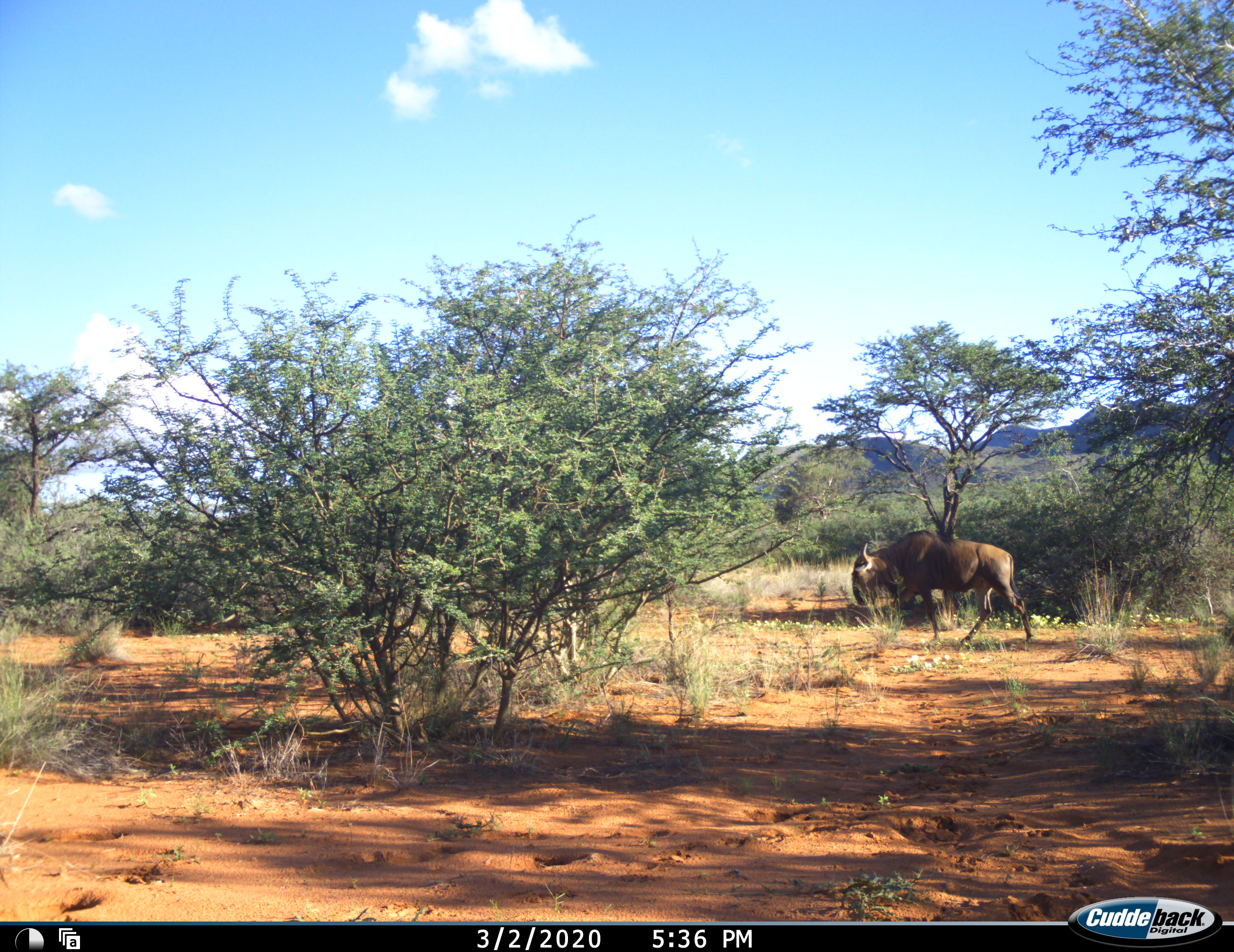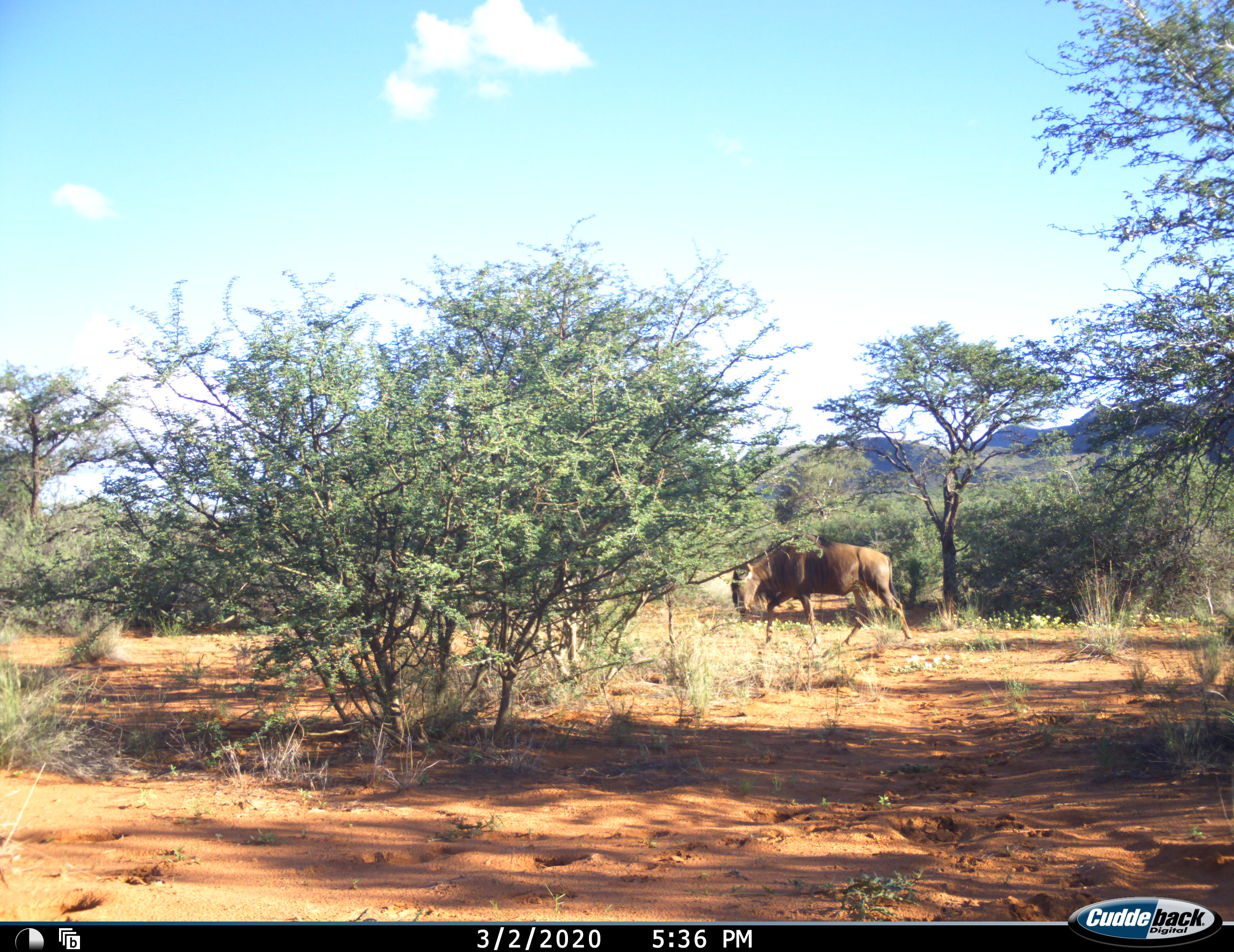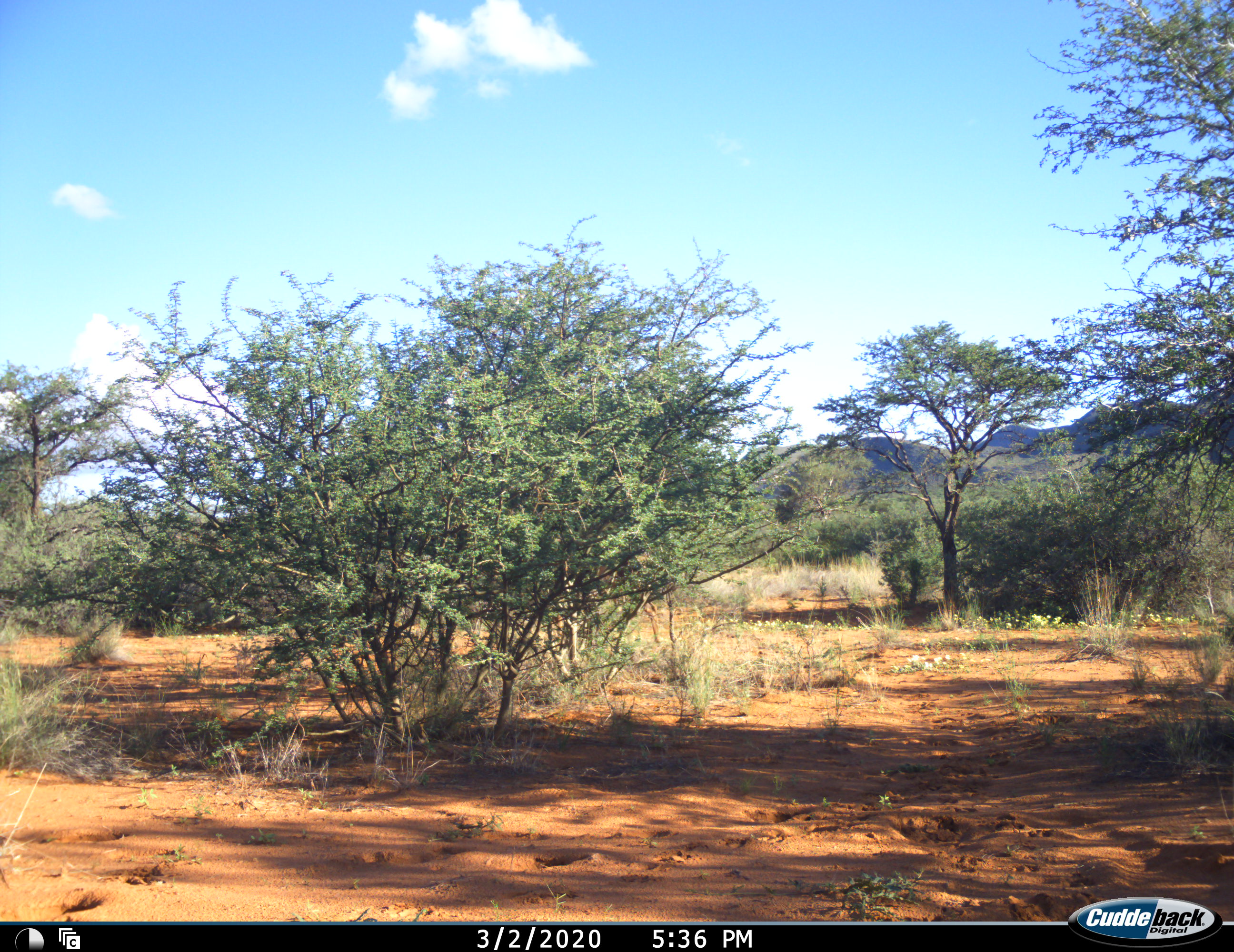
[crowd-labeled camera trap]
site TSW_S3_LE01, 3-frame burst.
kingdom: Animalia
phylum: Chordata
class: Mammalia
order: Artiodactyla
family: Bovidae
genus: Connochaetes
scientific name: Connochaetes taurinus taurinus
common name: blue wildebeest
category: wildebeestblue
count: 1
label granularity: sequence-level